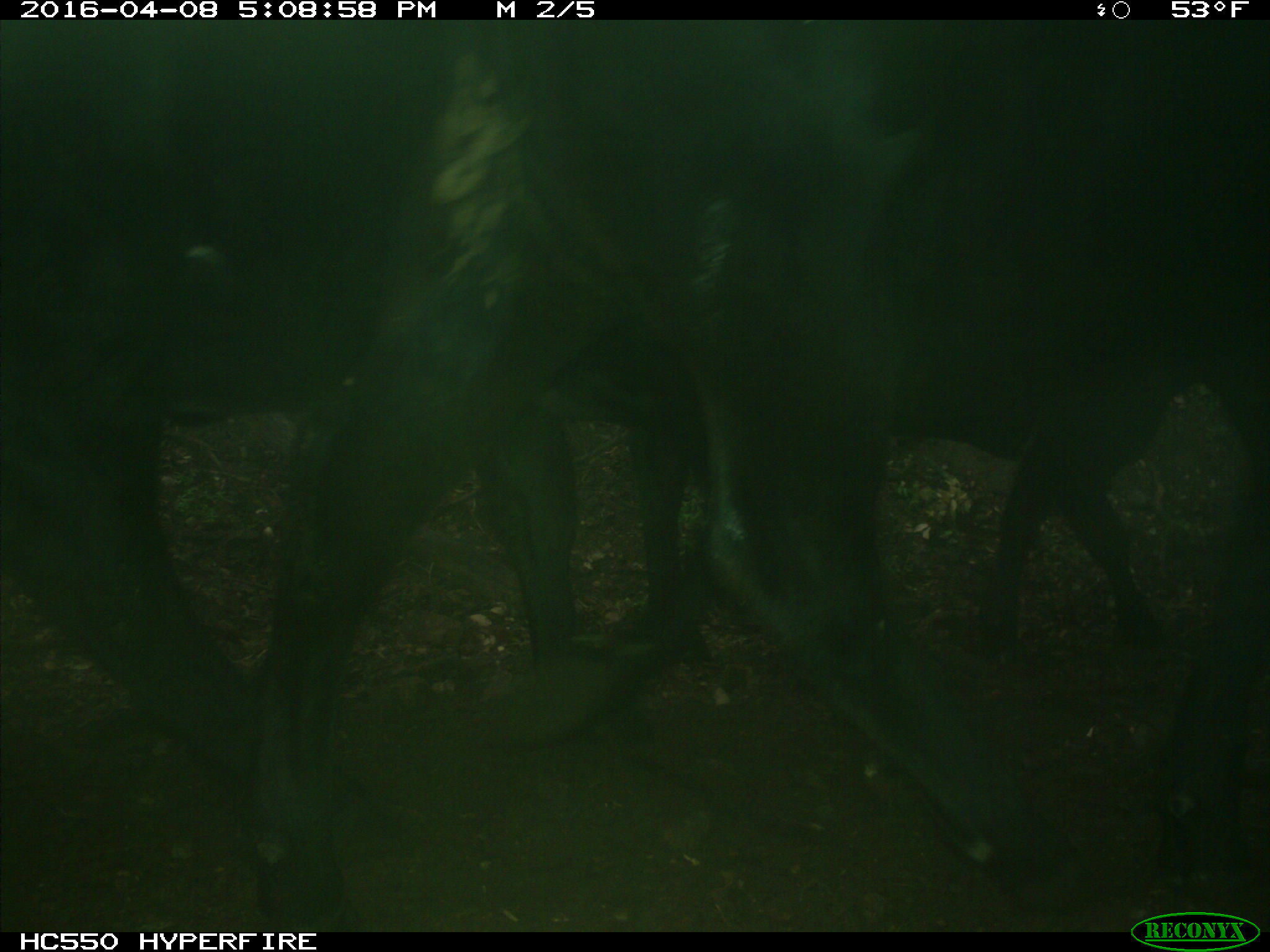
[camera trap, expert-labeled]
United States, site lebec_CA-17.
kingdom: Animalia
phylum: Chordata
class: Mammalia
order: Artiodactyla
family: Bovidae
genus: Bos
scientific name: Bos taurus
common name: domestic cow